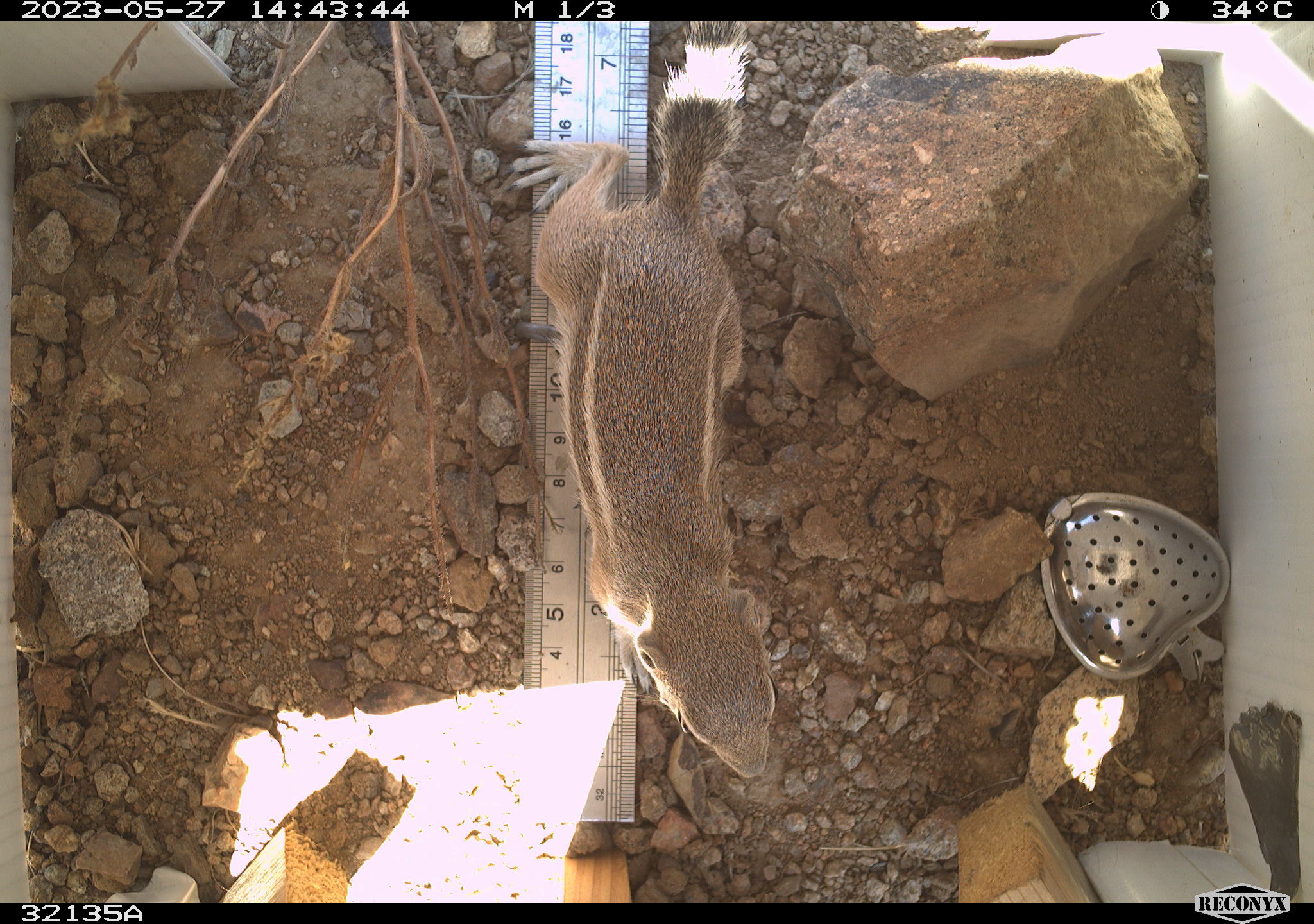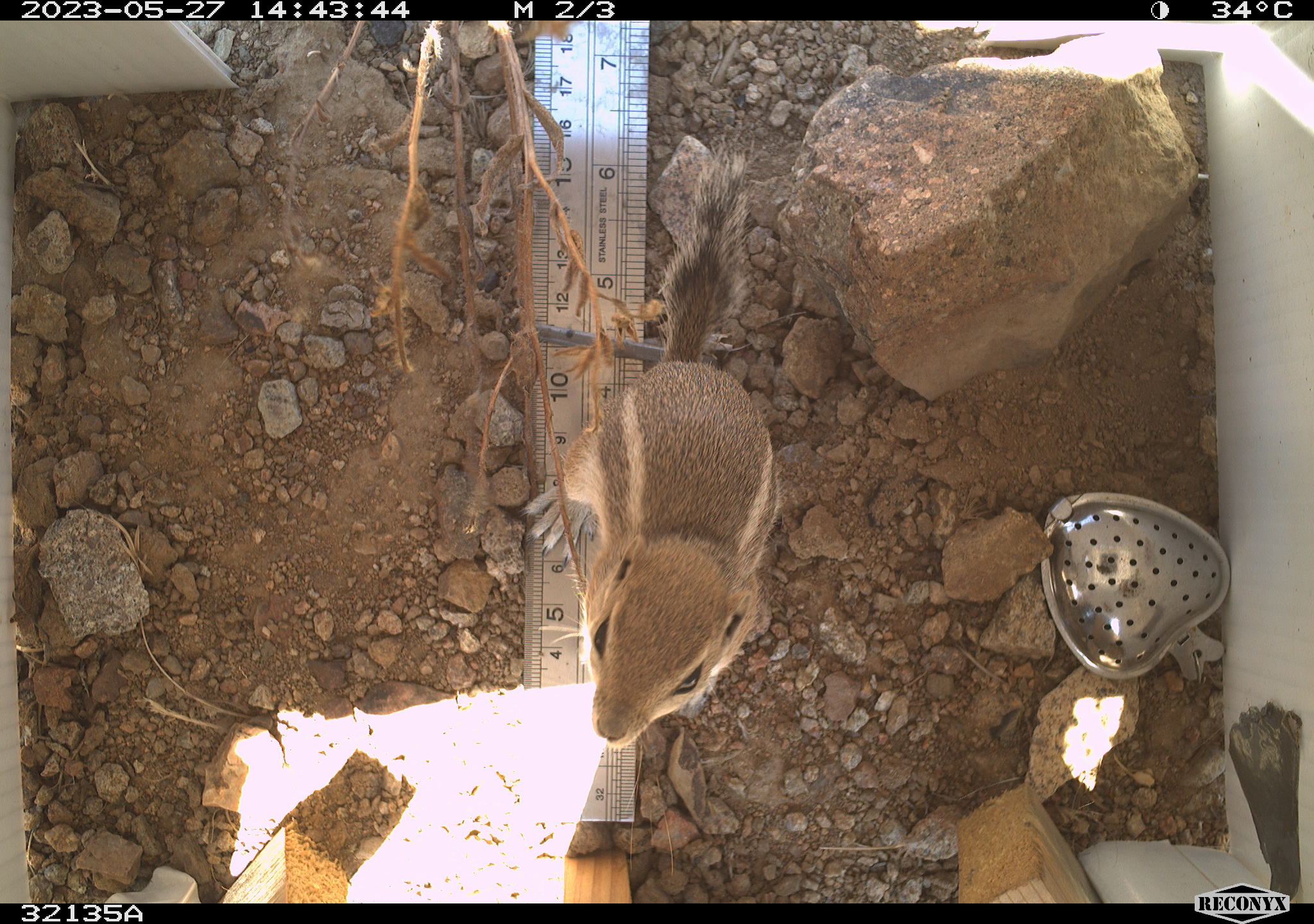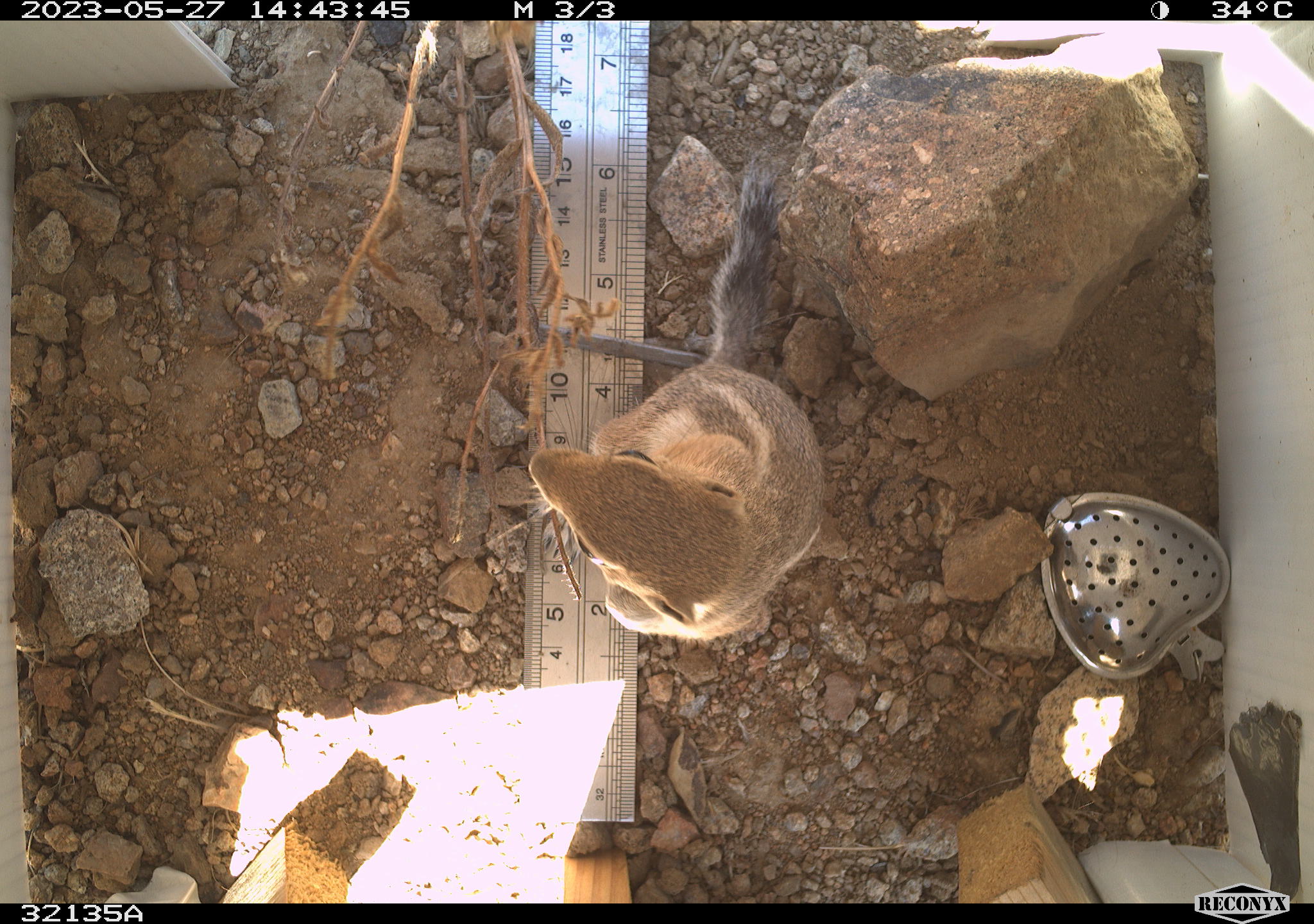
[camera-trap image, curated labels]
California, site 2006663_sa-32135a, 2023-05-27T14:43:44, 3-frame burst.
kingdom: Animalia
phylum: Chordata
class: Mammalia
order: Rodentia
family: Sciuridae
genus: Ammospermophilus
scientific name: Ammospermophilus leucurus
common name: white-tailed antelope squirrel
White-tailed antelope squirrel (Ammospermophilus leucurus).